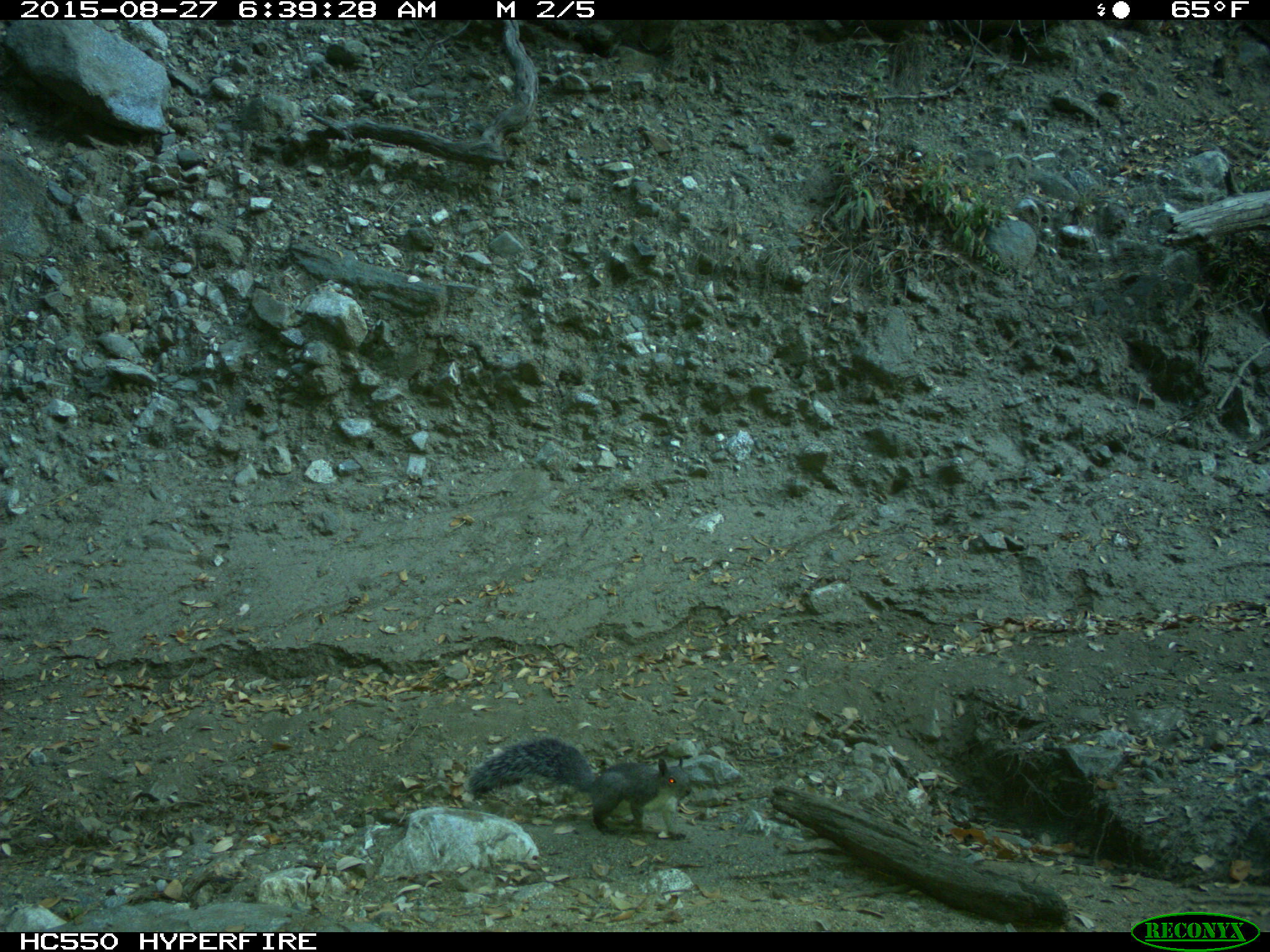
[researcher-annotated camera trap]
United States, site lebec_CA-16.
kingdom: Animalia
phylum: Chordata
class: Mammalia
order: Rodentia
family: Sciuridae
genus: Sciurus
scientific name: Sciurus carolinensis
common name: eastern gray squirrel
Sciurus carolinensis (eastern gray squirrel).